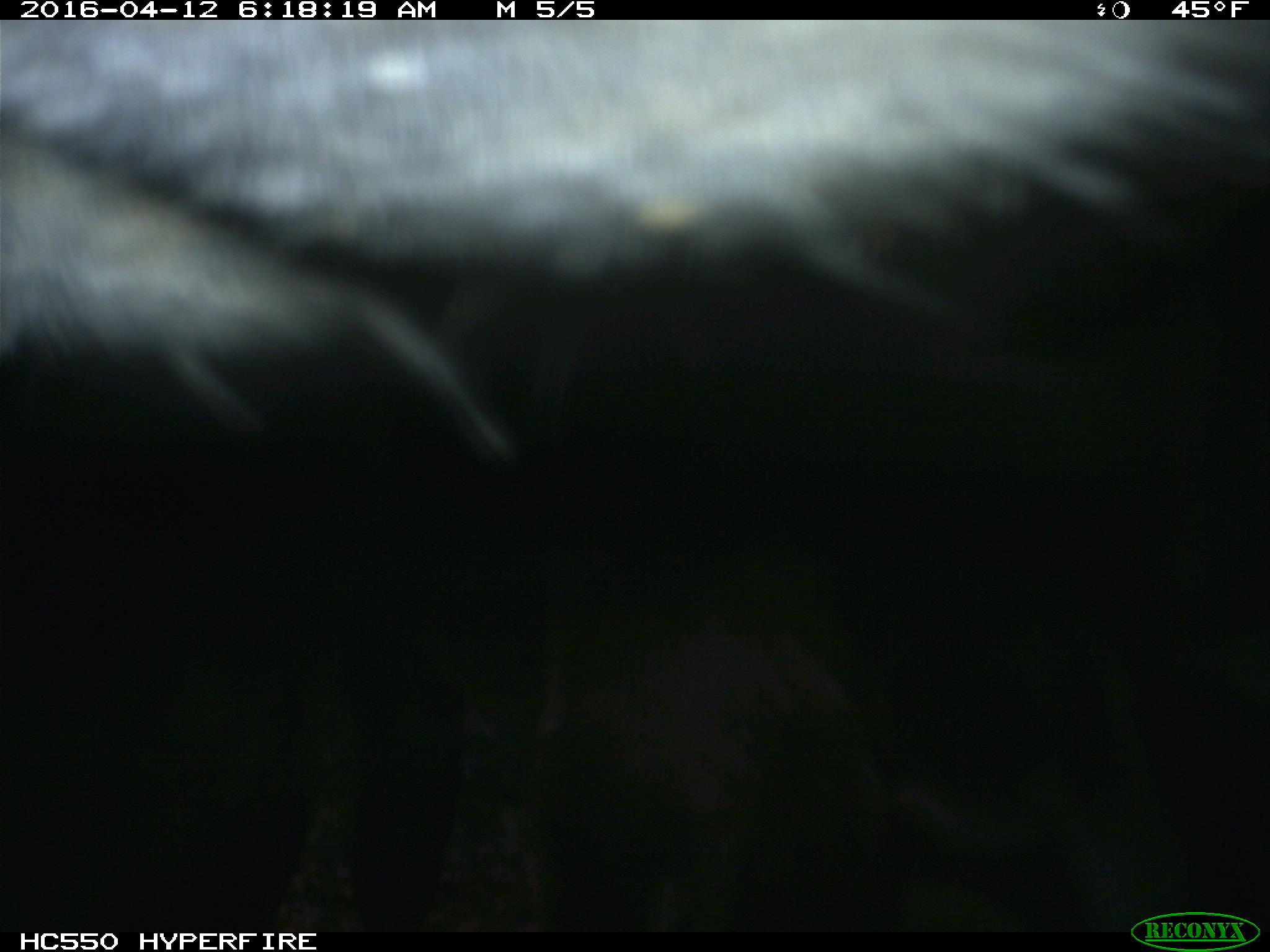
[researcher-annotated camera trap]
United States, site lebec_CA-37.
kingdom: Animalia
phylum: Chordata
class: Mammalia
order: Artiodactyla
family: Bovidae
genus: Bos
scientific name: Bos taurus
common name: domestic cow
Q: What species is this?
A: Bos taurus (domestic cow).